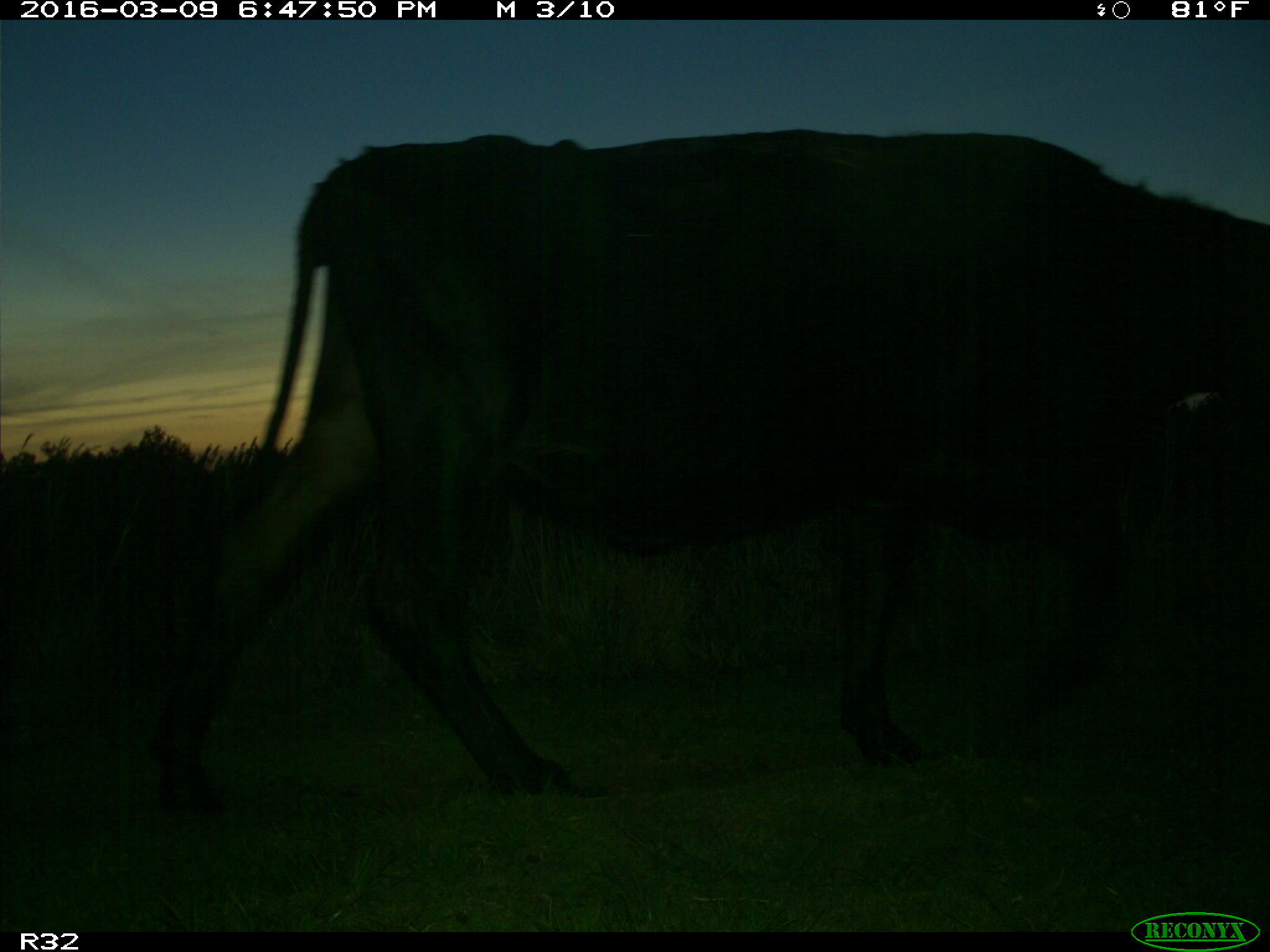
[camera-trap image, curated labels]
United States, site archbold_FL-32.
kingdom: Animalia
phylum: Chordata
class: Mammalia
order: Artiodactyla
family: Bovidae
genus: Bos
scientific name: Bos taurus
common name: domestic cow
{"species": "Bos taurus (domestic cow)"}